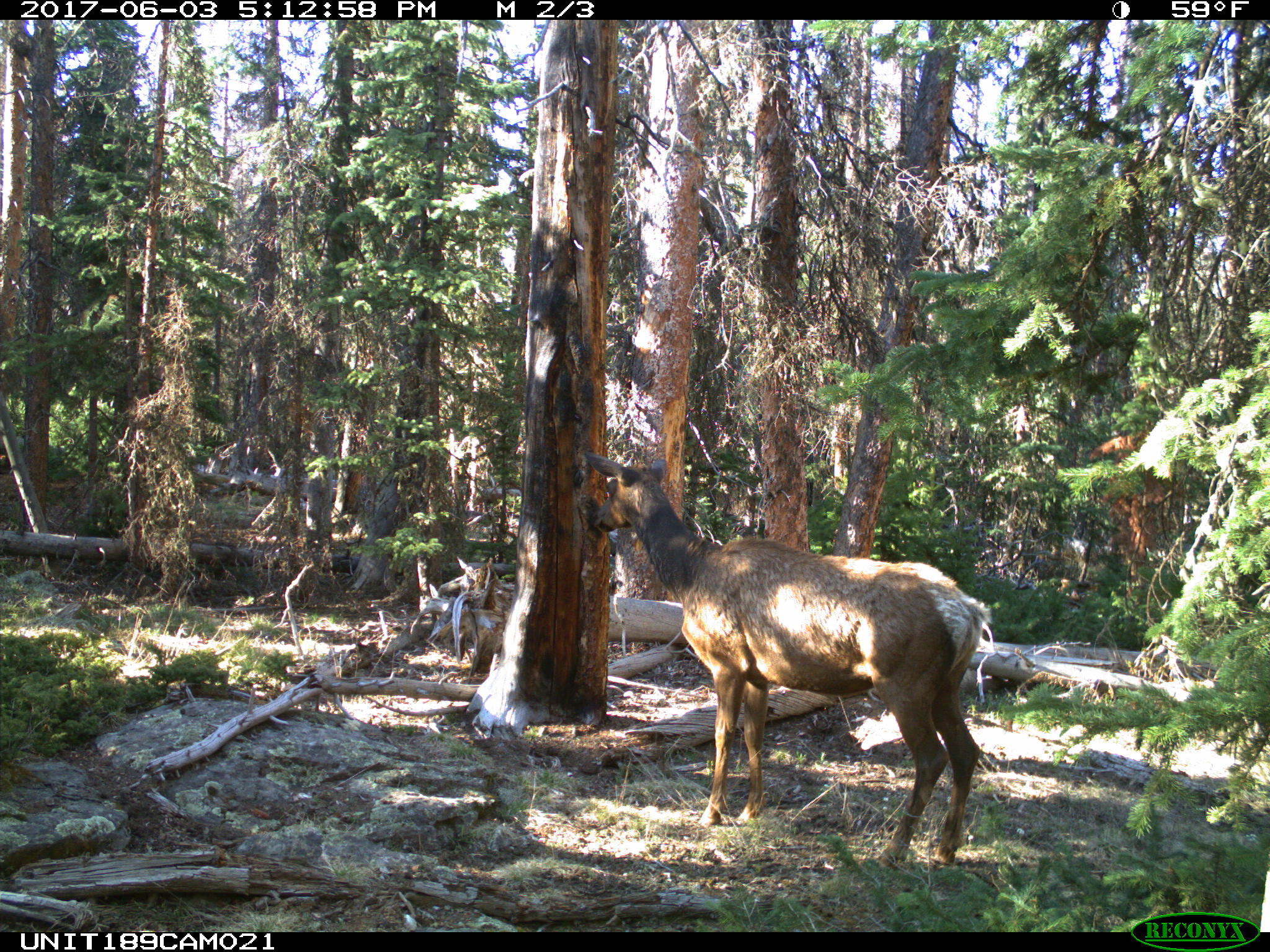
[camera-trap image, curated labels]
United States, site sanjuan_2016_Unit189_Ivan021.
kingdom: Animalia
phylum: Chordata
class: Mammalia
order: Artiodactyla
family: Cervidae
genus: Cervus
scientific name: Cervus elaphus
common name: red deer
Cervus elaphus (red deer).